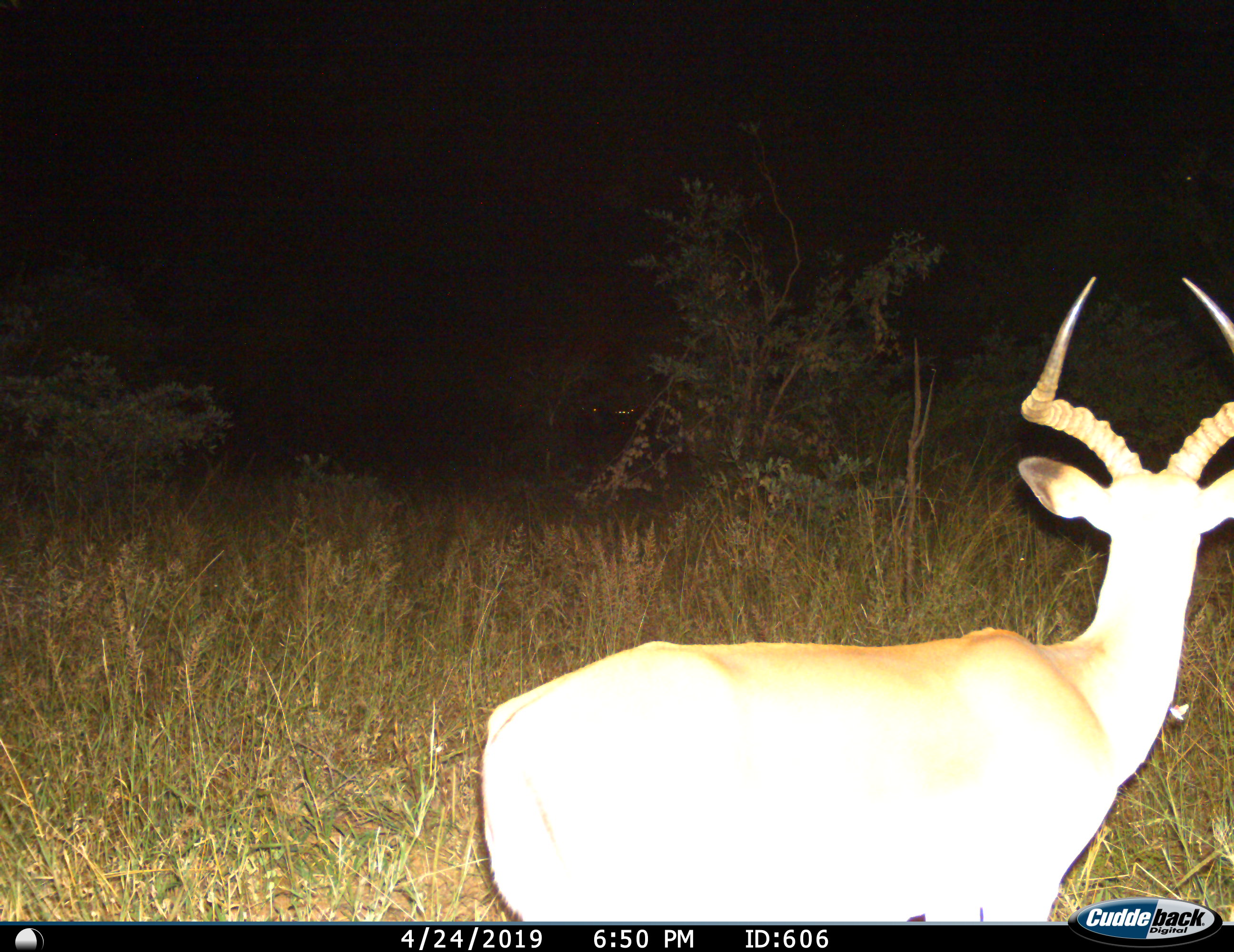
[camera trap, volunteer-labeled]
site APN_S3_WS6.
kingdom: Animalia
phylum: Chordata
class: Mammalia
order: Artiodactyla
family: Bovidae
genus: Aepyceros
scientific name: Aepyceros melampus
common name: impala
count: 1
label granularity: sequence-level